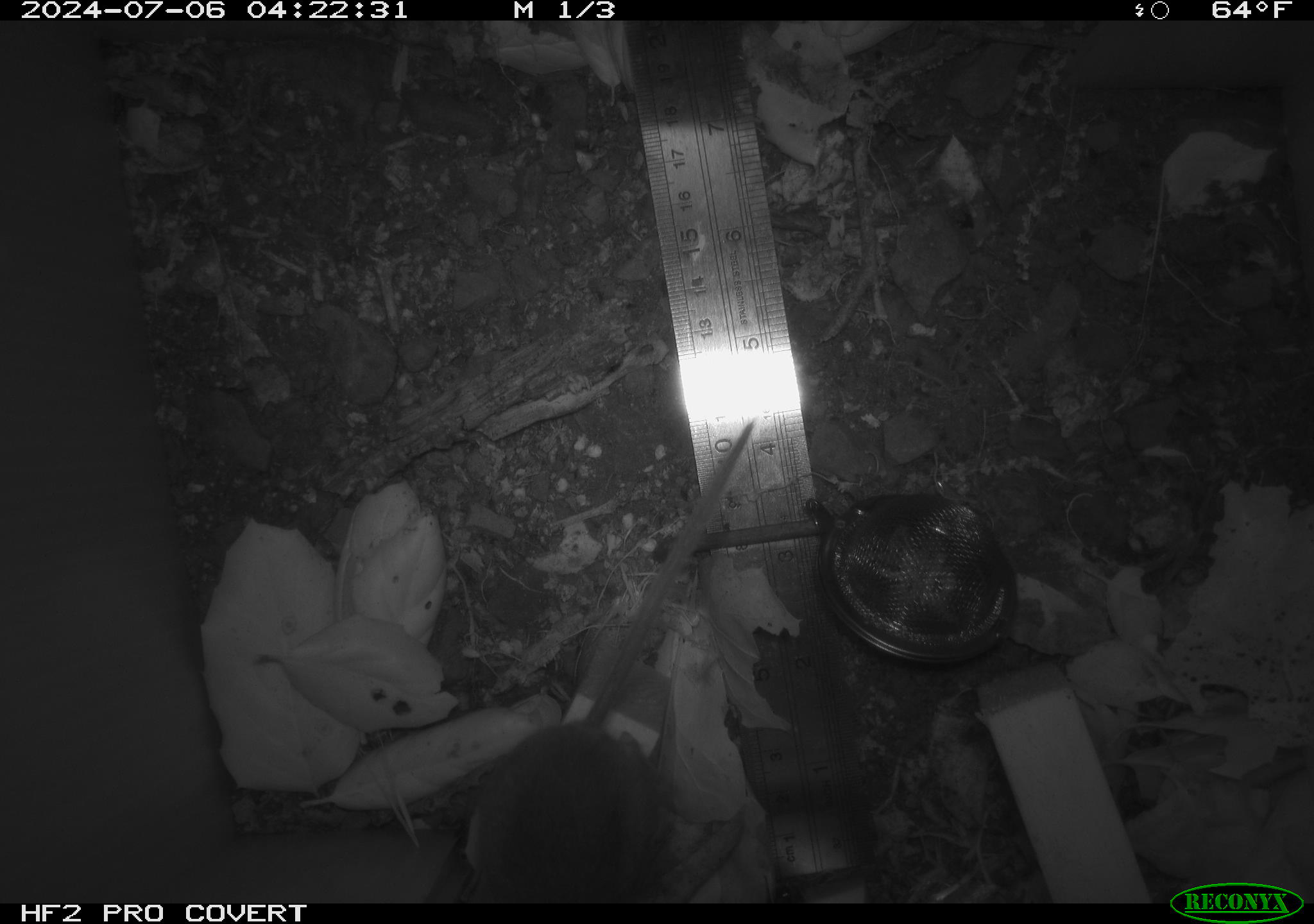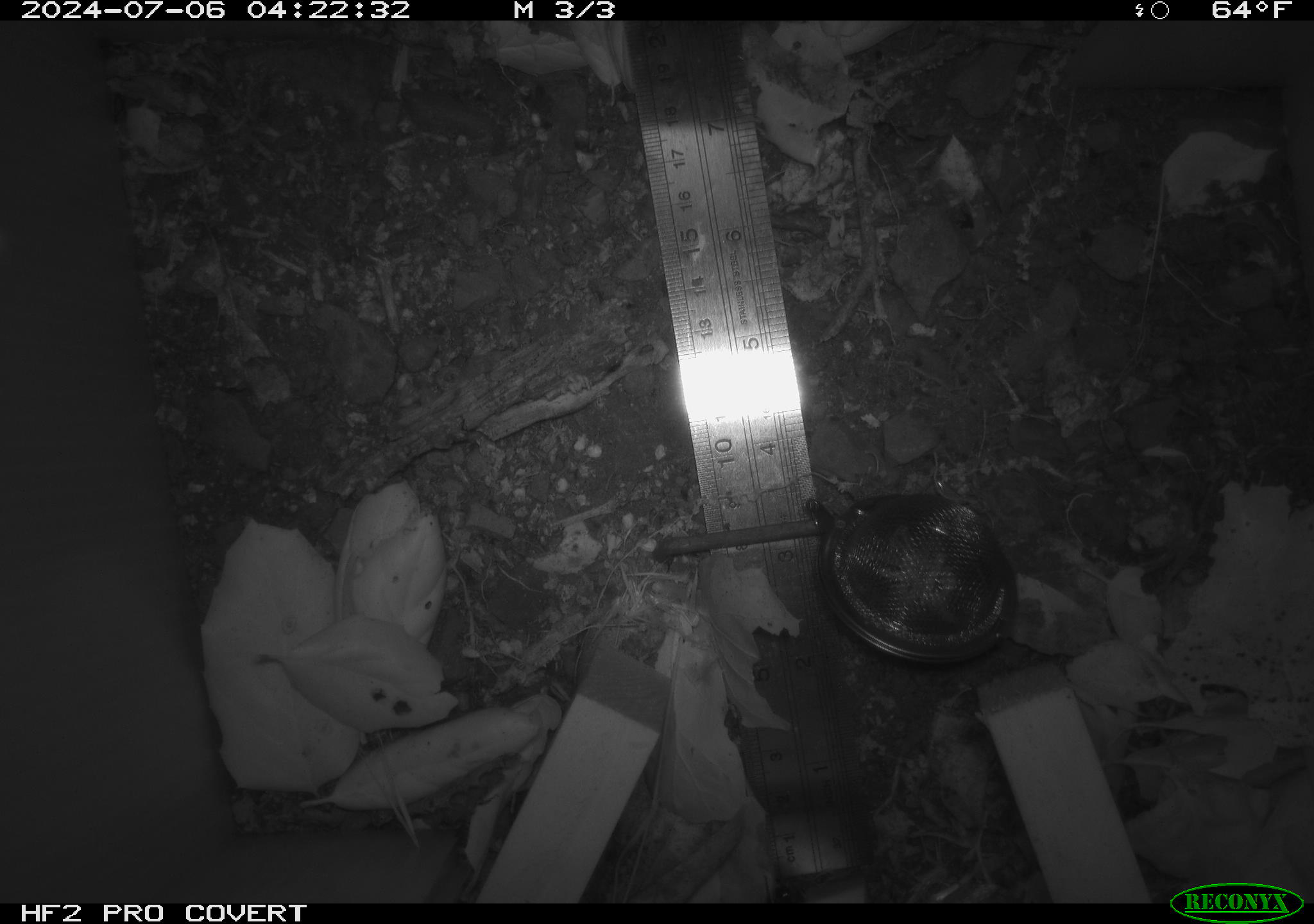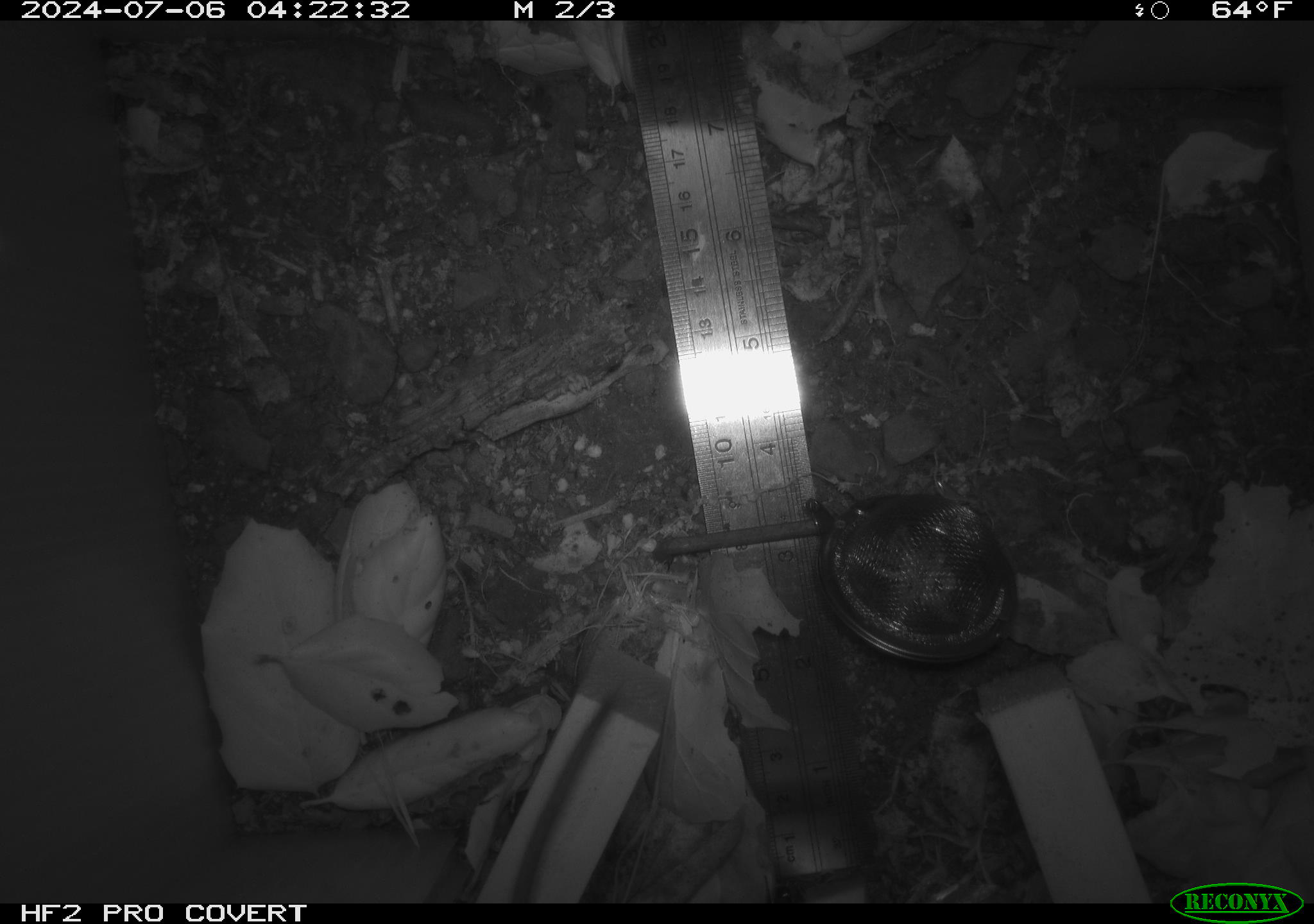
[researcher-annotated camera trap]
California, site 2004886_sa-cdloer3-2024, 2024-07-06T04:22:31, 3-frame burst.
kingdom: Animalia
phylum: Chordata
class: Mammalia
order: Rodentia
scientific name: Rodentia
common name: rodent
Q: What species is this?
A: Rodent (Rodentia).